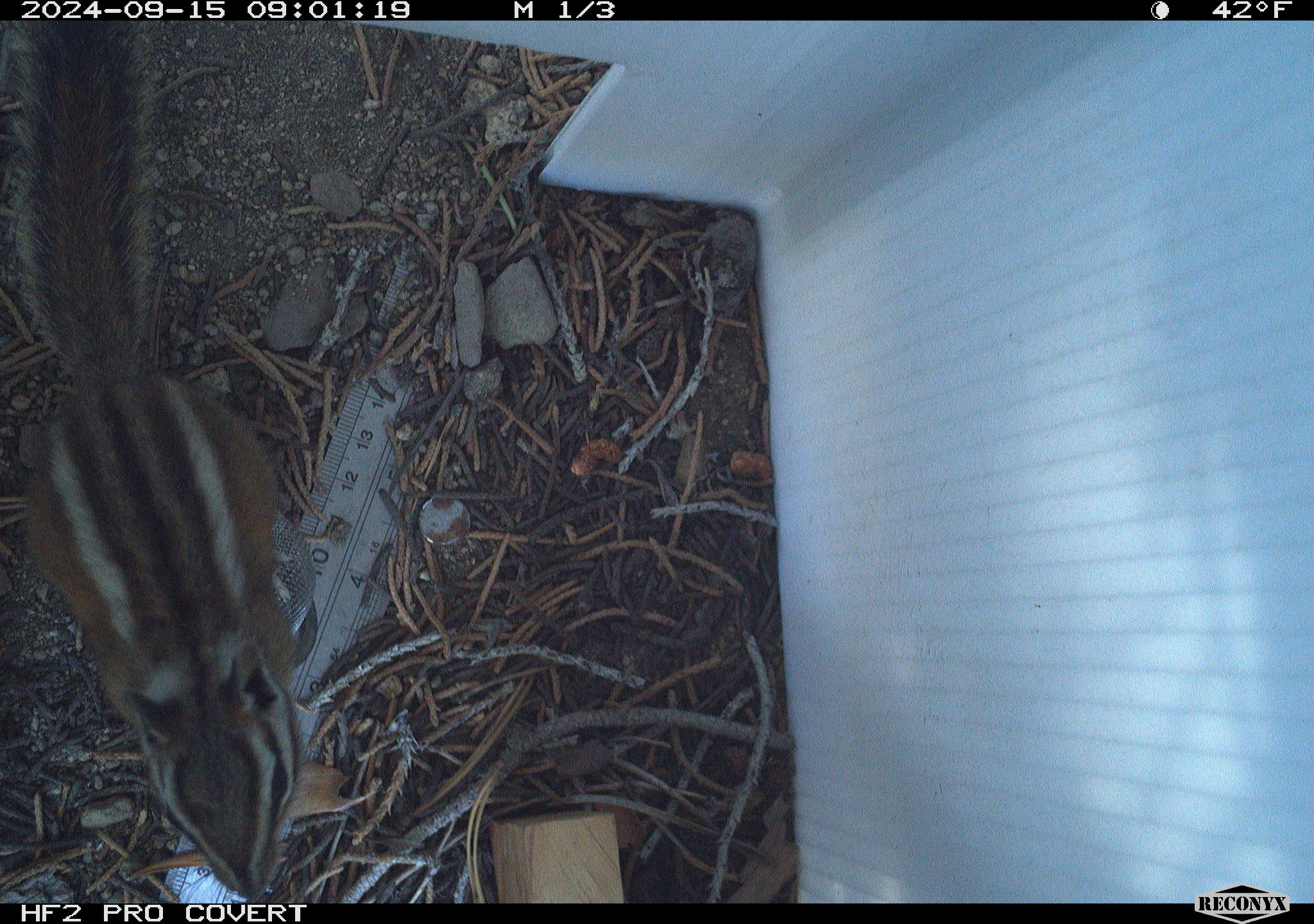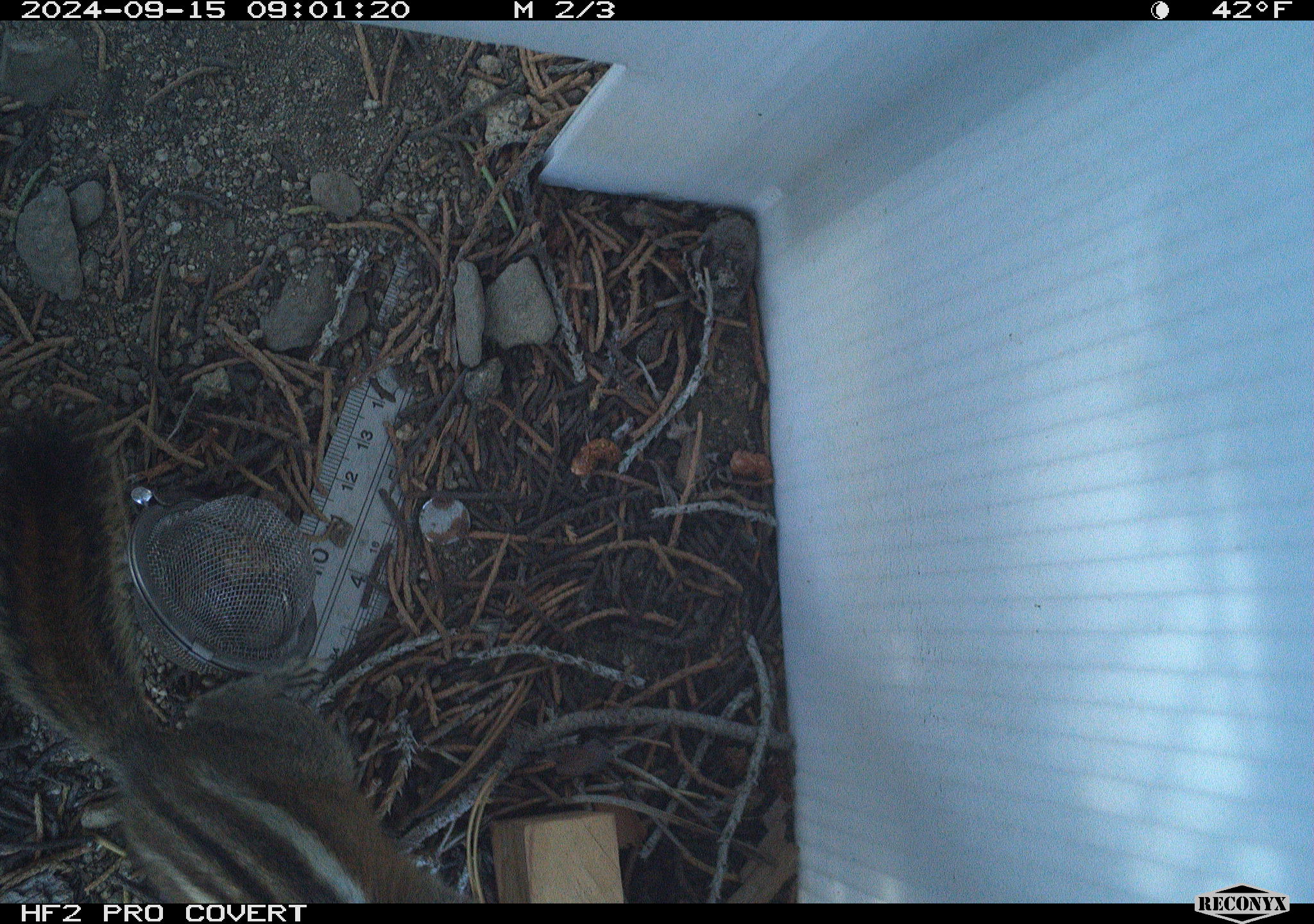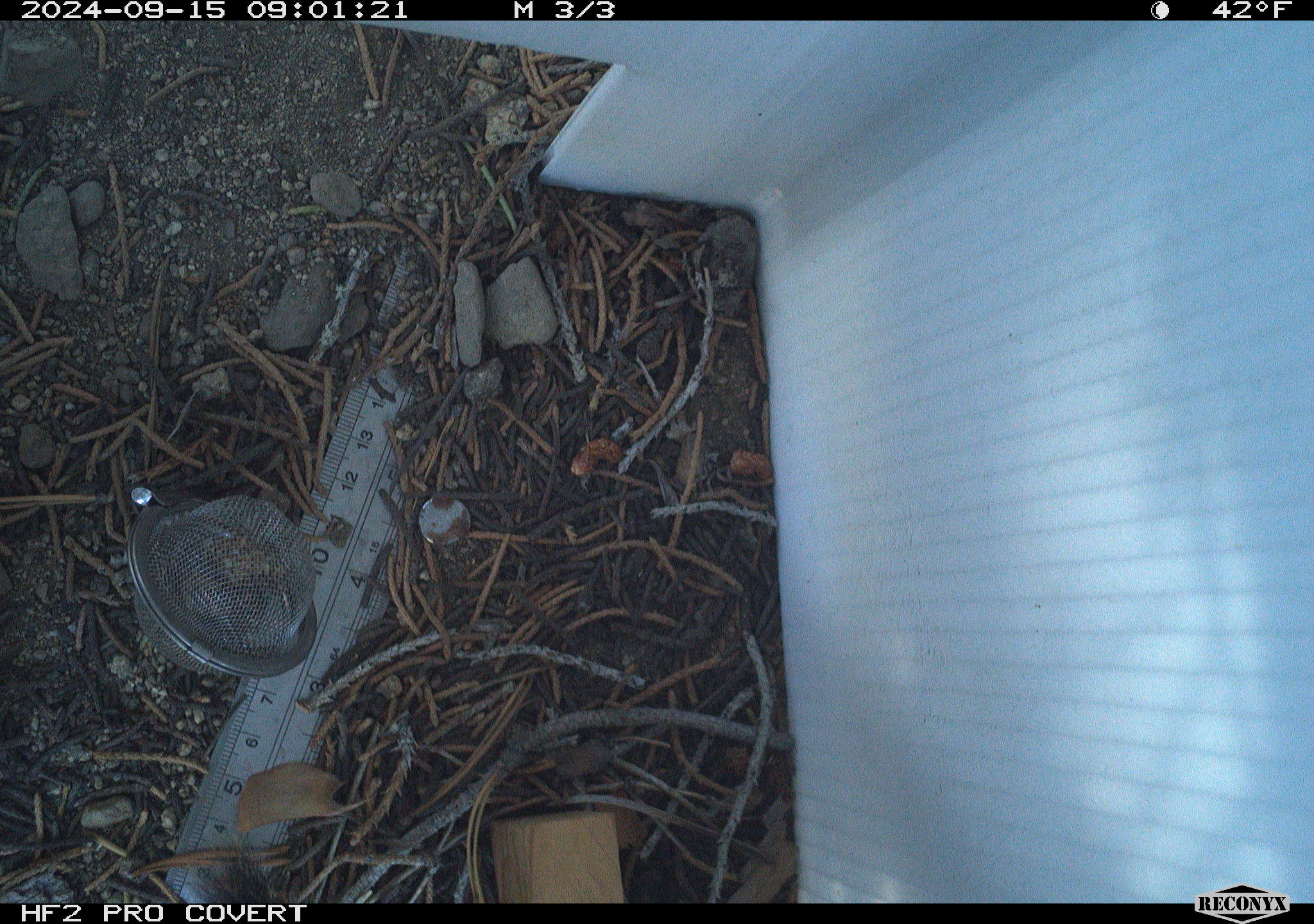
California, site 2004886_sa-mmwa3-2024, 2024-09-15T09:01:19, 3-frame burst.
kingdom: Animalia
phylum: Chordata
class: Mammalia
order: Rodentia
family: Sciuridae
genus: Neotamias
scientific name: Neotamias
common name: western chipmunks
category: neotamias species